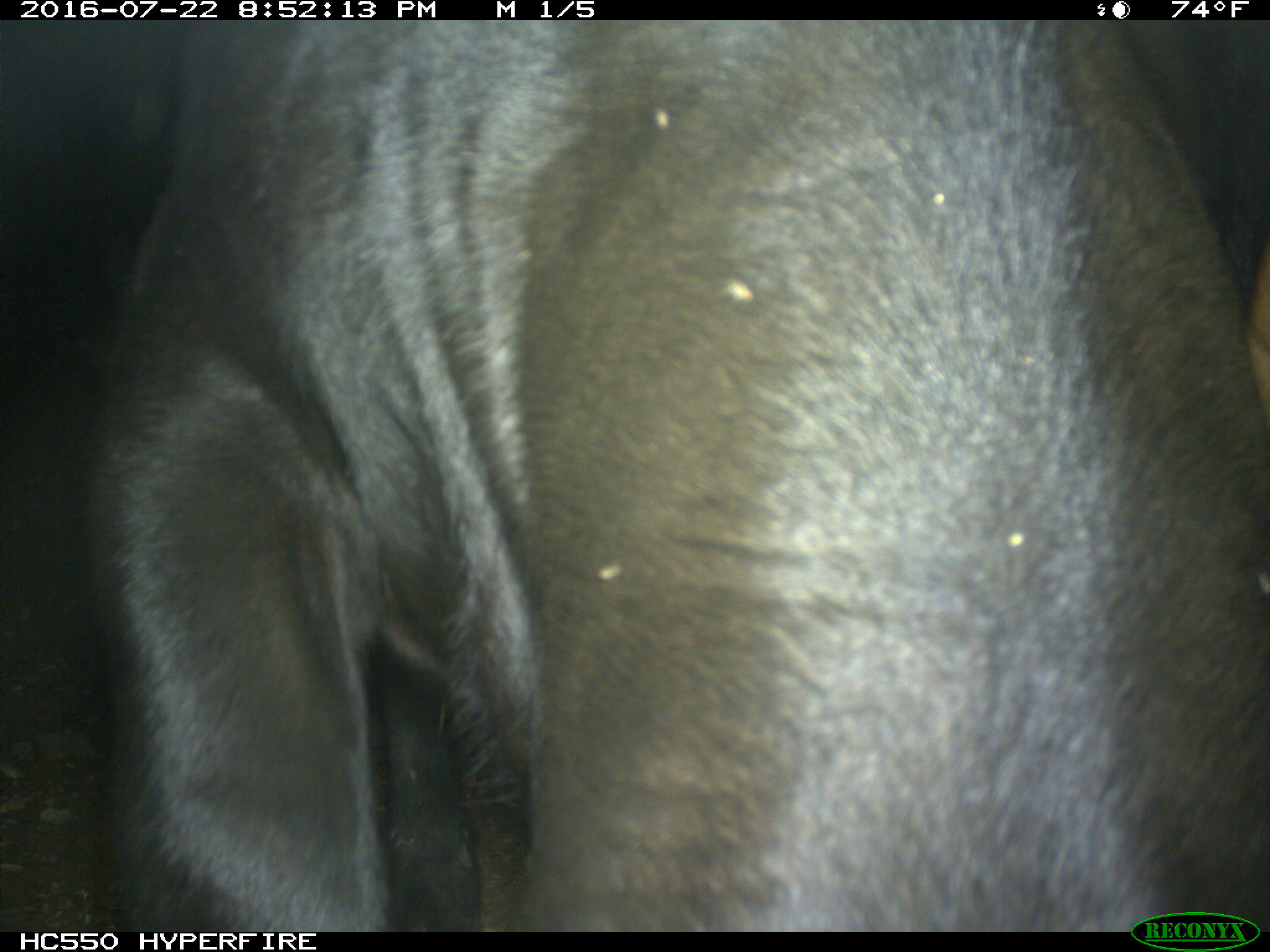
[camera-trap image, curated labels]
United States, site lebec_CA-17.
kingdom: Animalia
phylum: Chordata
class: Mammalia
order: Artiodactyla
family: Bovidae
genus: Bos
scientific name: Bos taurus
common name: domestic cow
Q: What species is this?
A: Bos taurus (domestic cow).